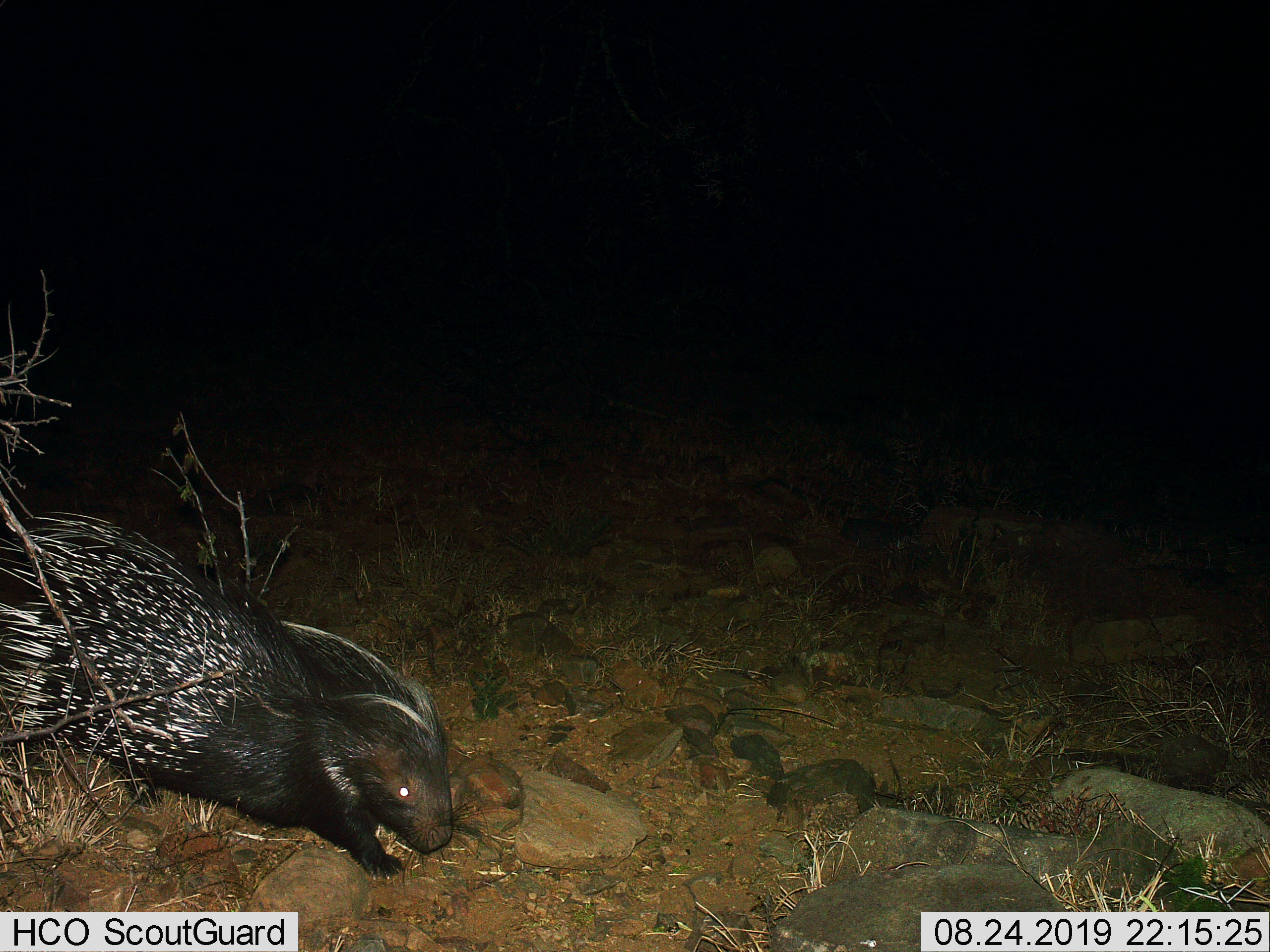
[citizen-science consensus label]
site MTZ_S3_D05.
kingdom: Animalia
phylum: Chordata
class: Mammalia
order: Rodentia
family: Hystricidae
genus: Hystrix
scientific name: Hystrix cristata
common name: crested porcupine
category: porcupine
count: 1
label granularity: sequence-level